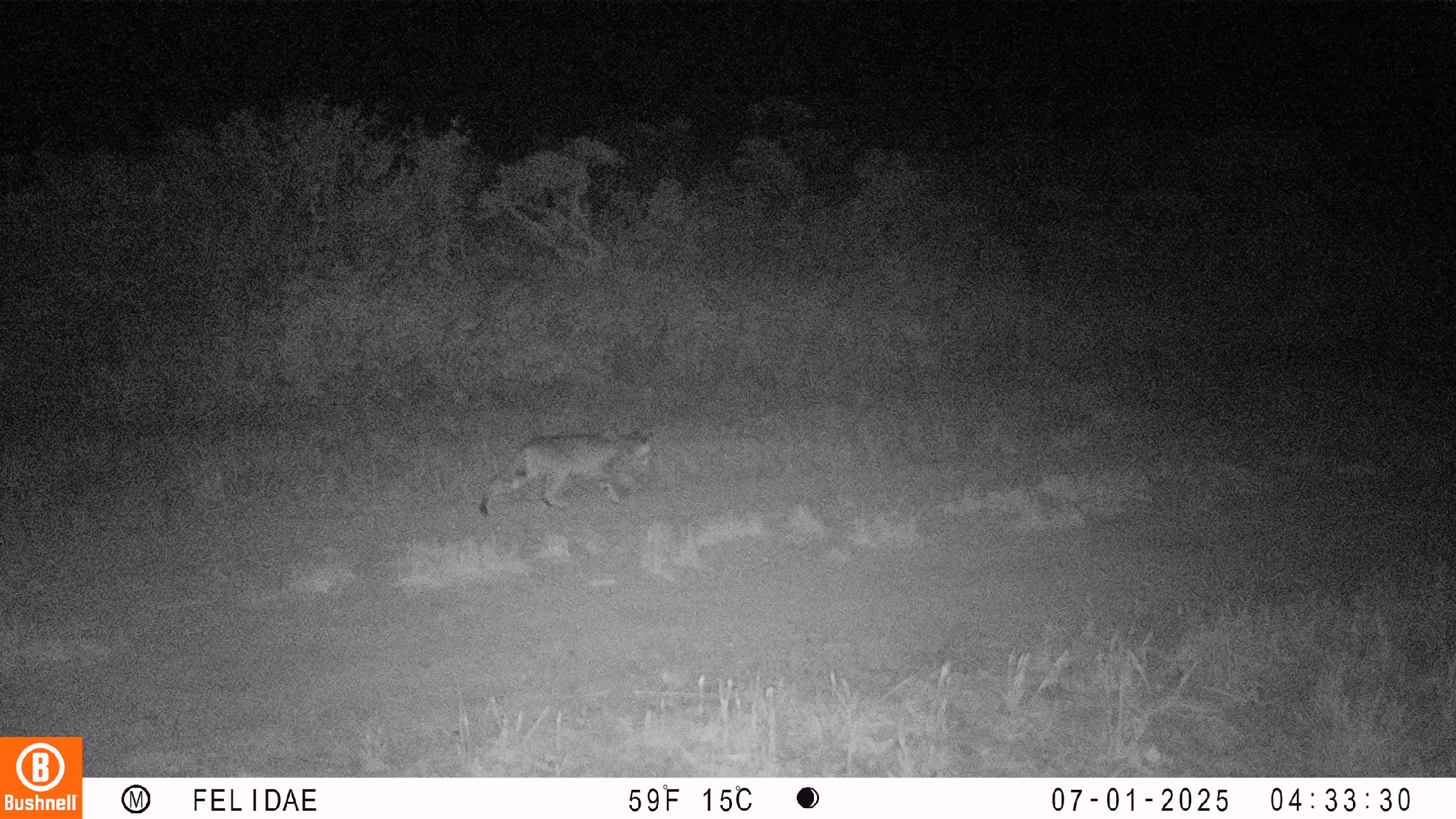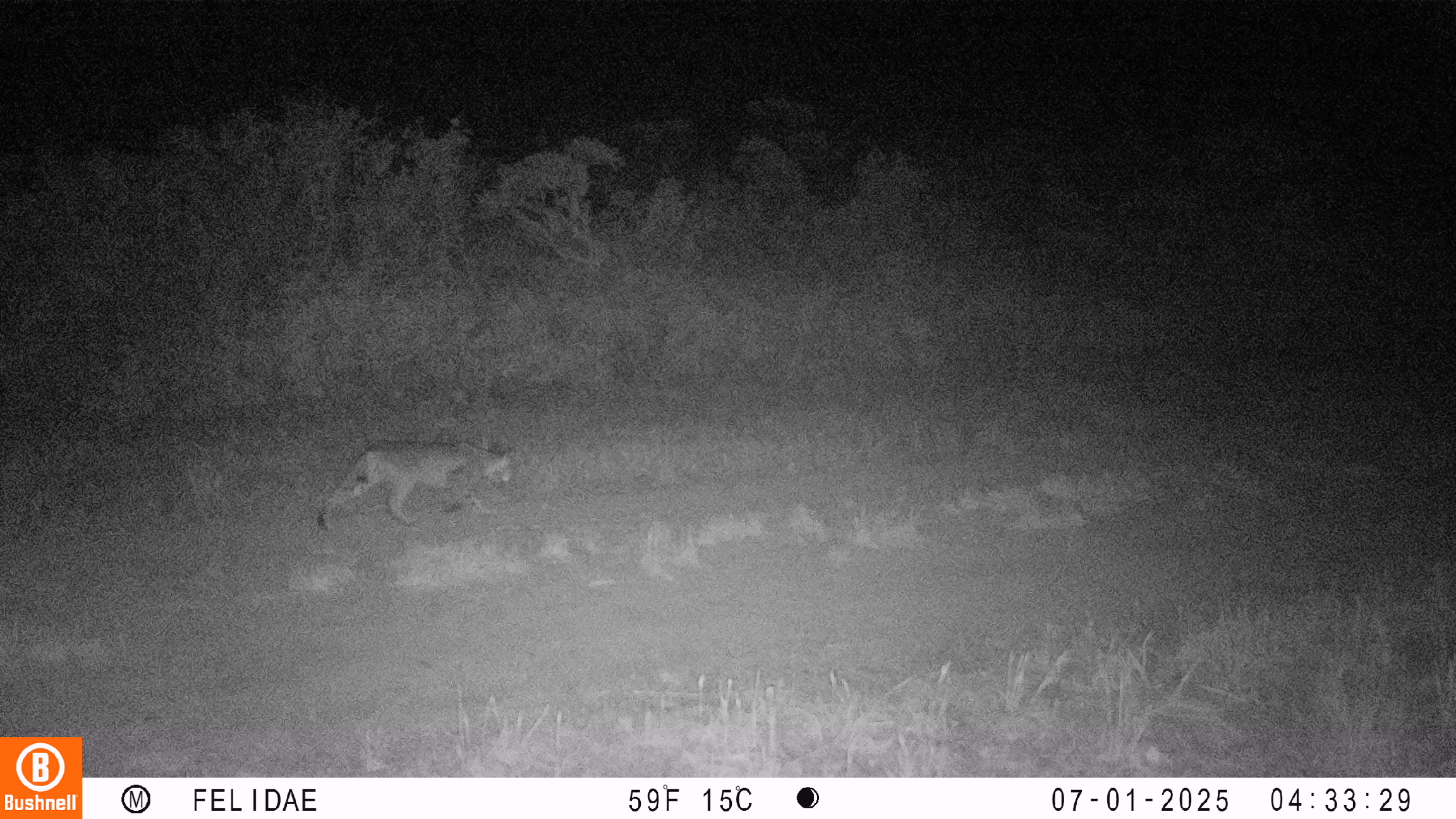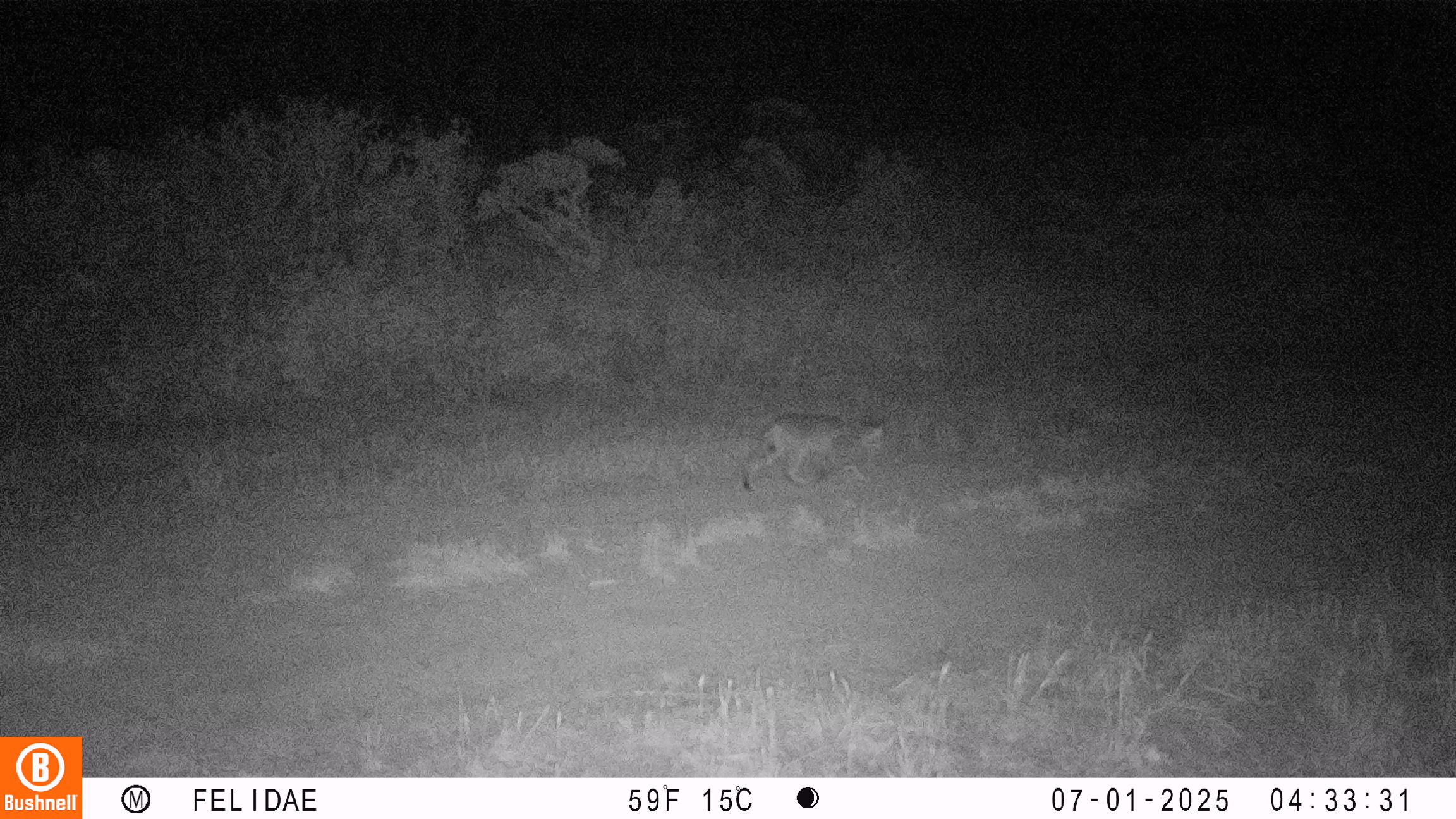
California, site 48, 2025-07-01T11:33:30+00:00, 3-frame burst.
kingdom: Animalia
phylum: Chordata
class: Mammalia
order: Carnivora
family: Felidae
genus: Lynx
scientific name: Lynx rufus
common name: bobcat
Bobcat (Lynx rufus).